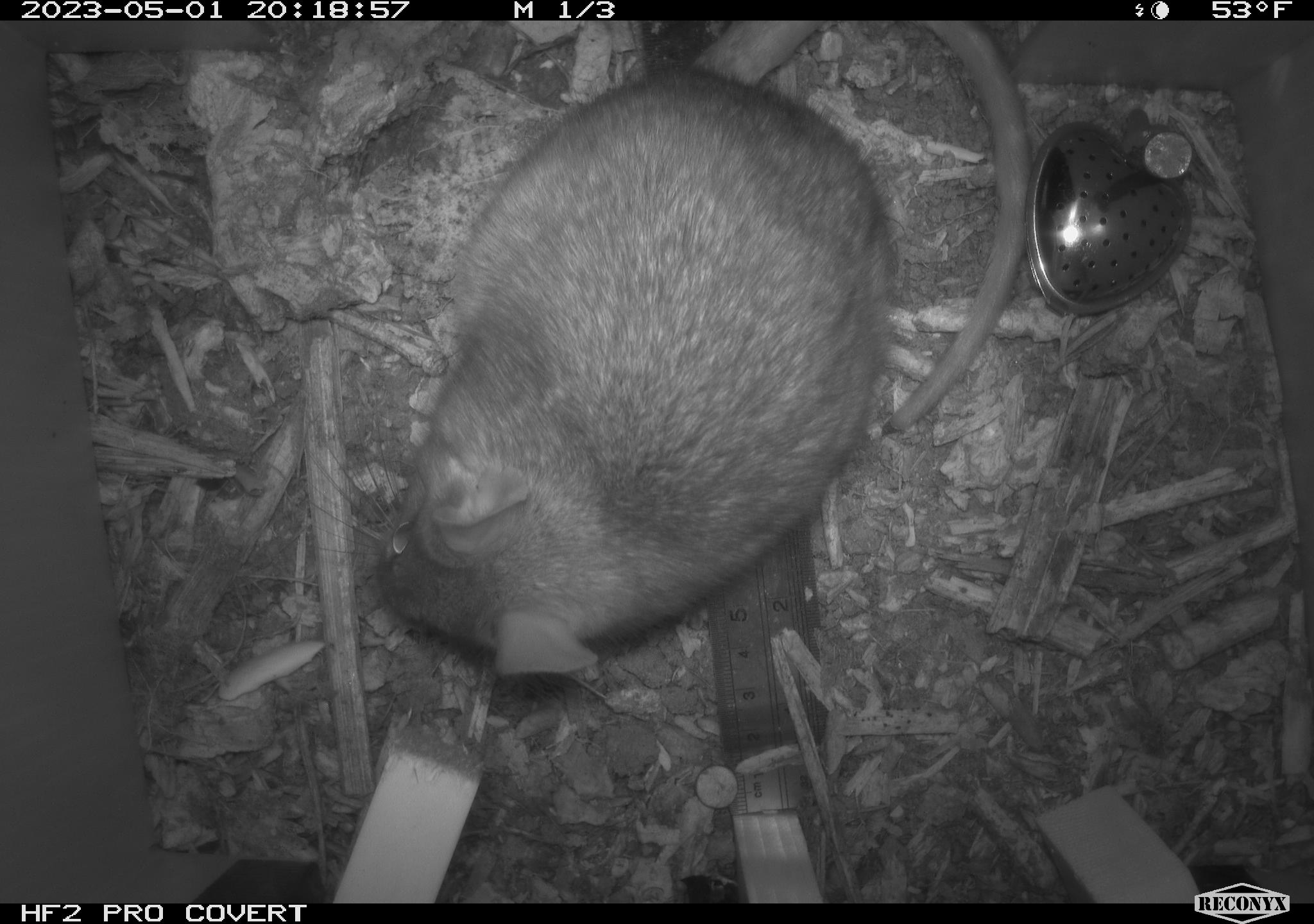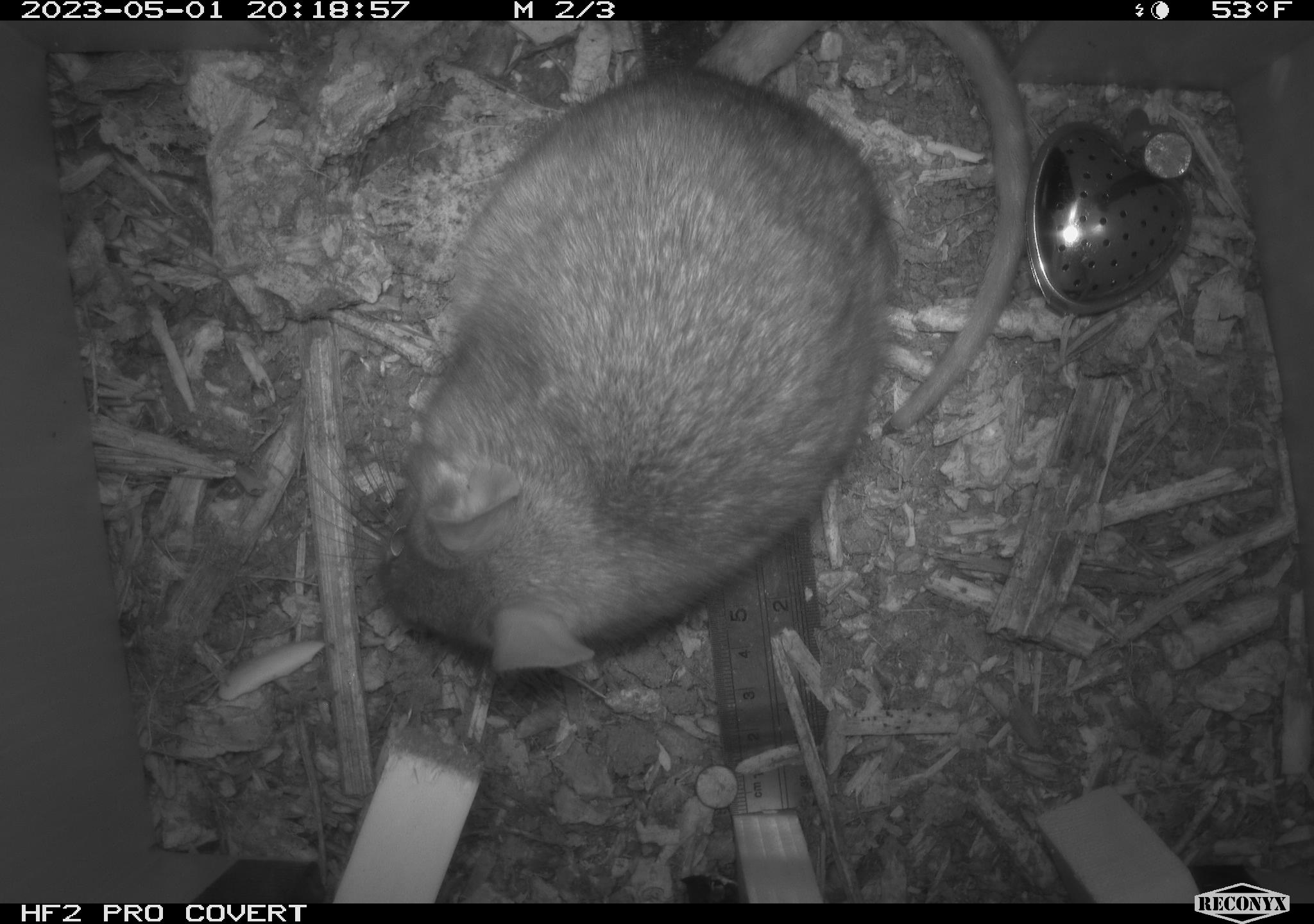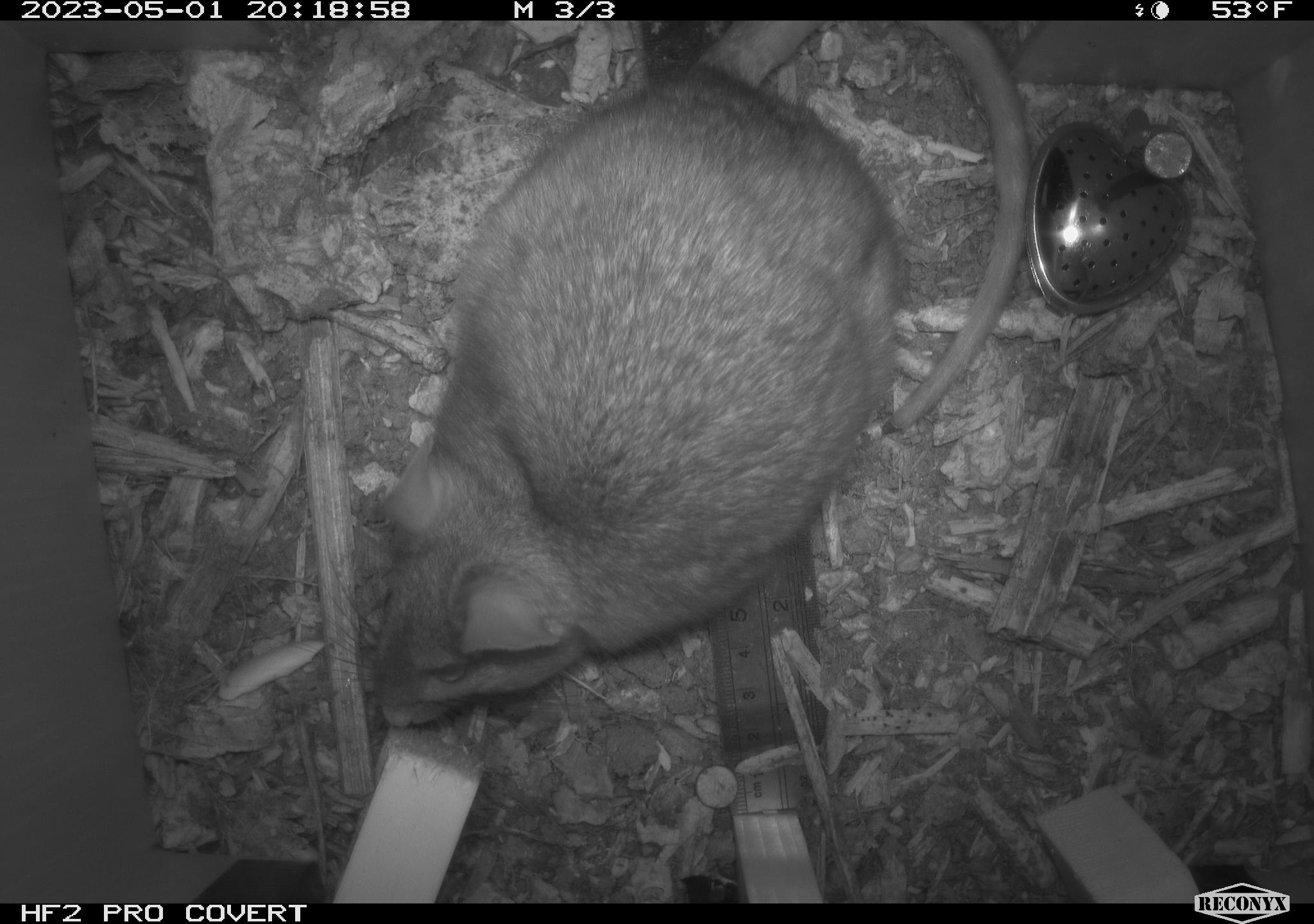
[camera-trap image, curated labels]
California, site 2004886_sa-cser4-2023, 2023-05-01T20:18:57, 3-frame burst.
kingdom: Animalia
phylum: Chordata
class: Mammalia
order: Rodentia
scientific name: Rodentia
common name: woodrat or rat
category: woodrat or rat species